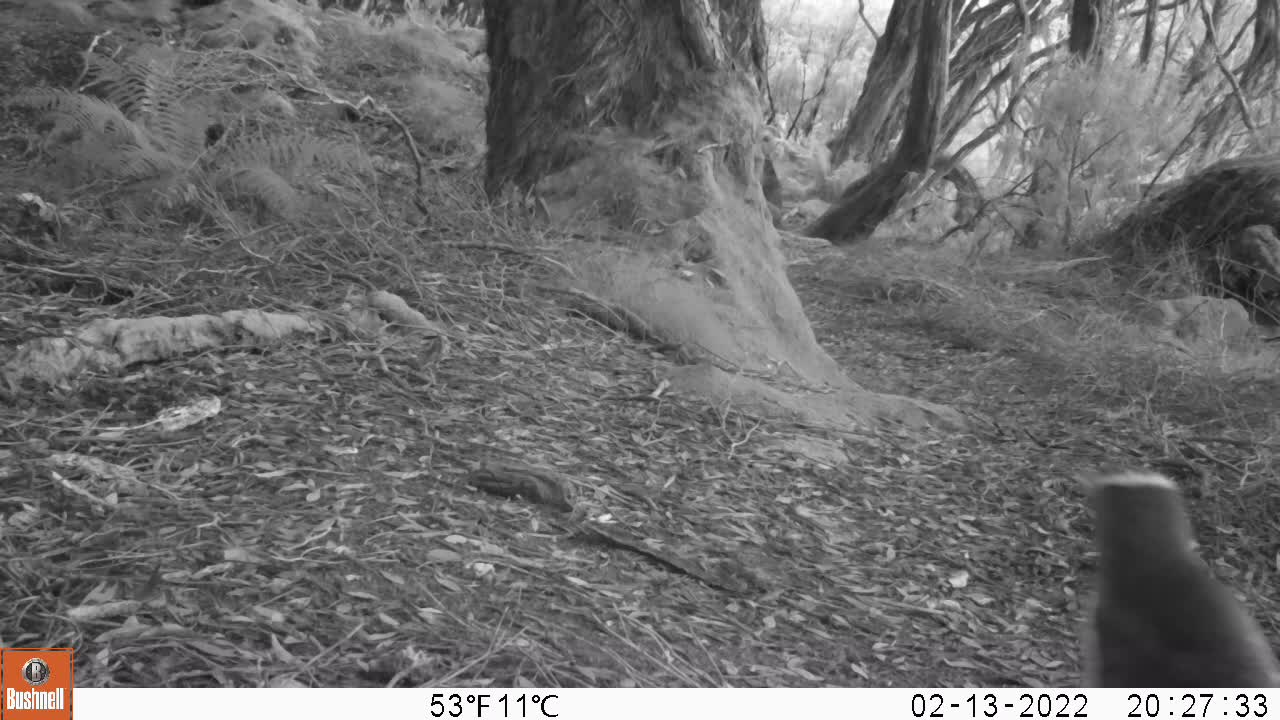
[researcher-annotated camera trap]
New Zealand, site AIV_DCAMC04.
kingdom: Animalia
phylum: Chordata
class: Aves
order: Sphenisciformes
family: Spheniscidae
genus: Megadyptes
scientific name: Megadyptes antipodes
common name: yellow-eyed penguin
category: yellow eyed penguin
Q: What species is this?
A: Yellow eyed penguin (yellow-eyed penguin) (Megadyptes antipodes).